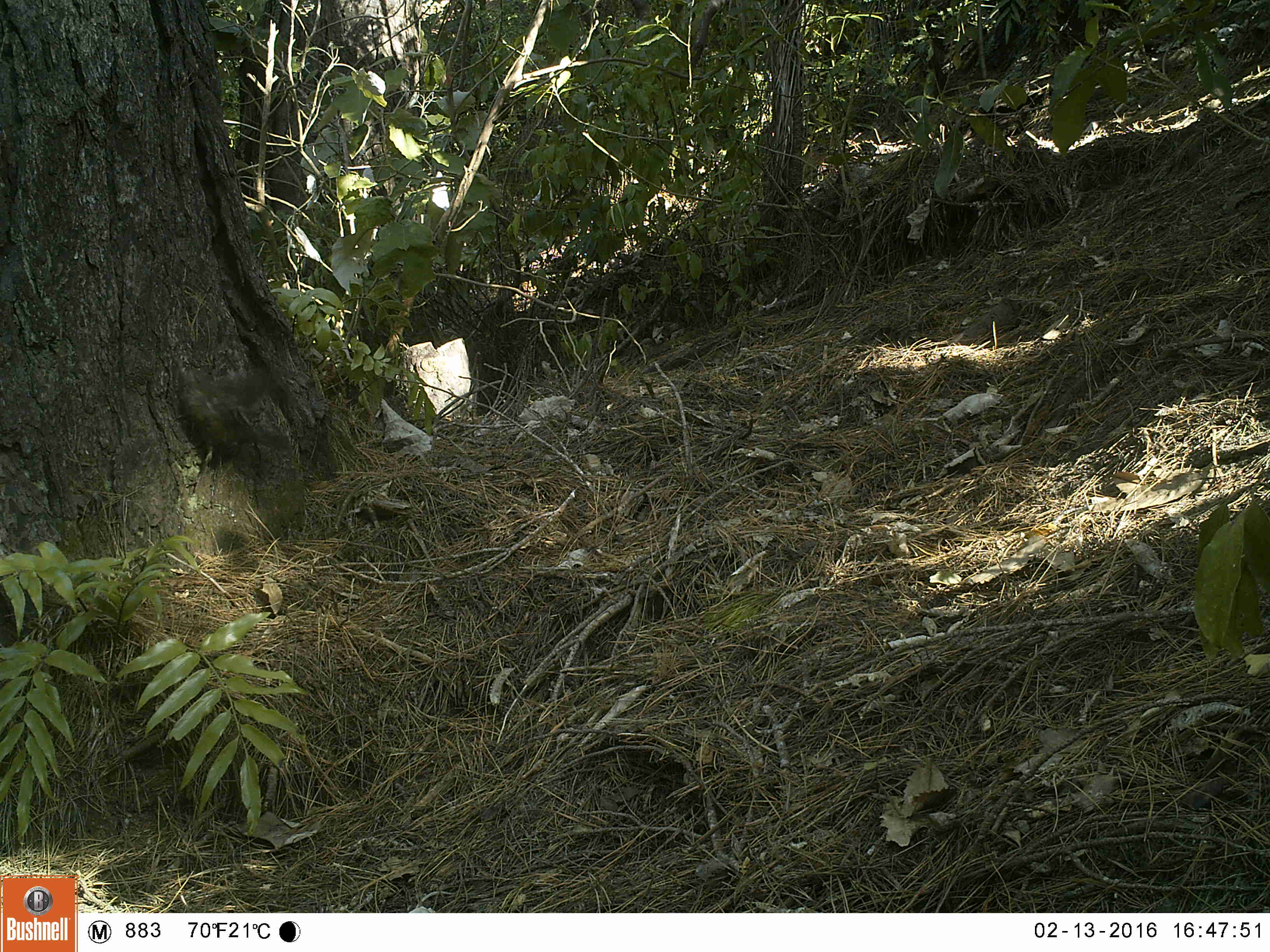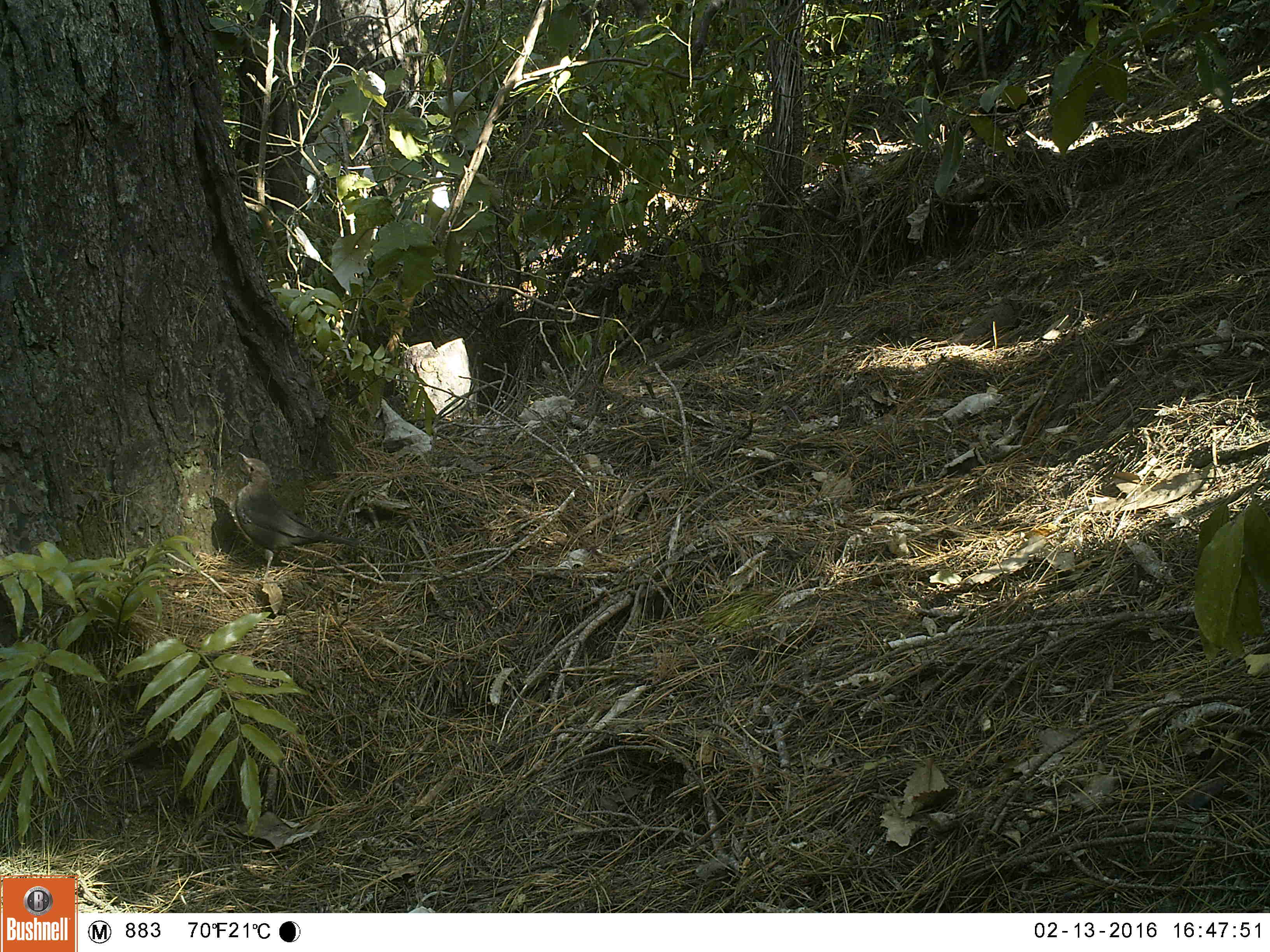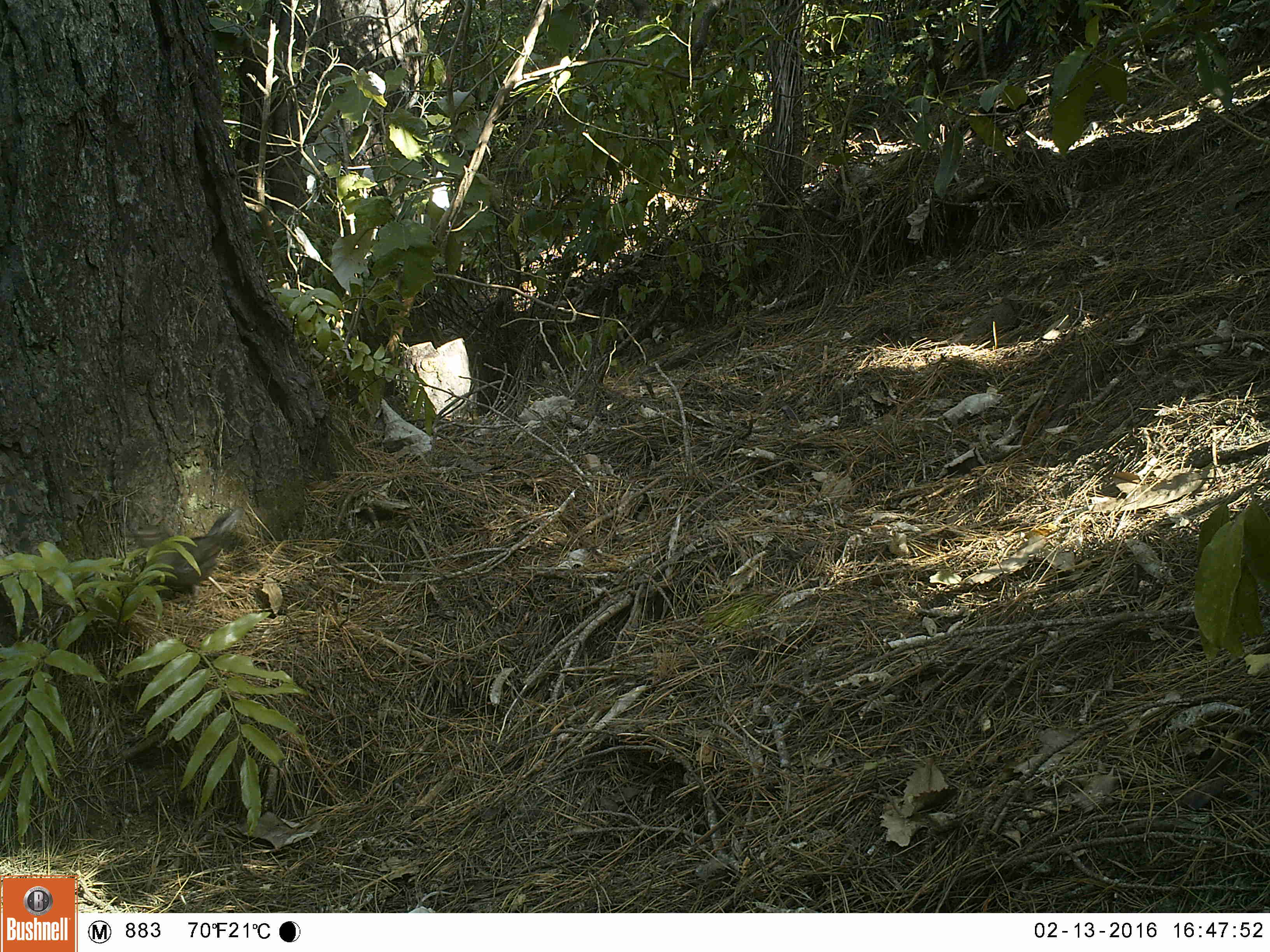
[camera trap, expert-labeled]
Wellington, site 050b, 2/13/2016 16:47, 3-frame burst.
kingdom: Animalia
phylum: Chordata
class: Aves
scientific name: Aves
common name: bird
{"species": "bird (Aves)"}